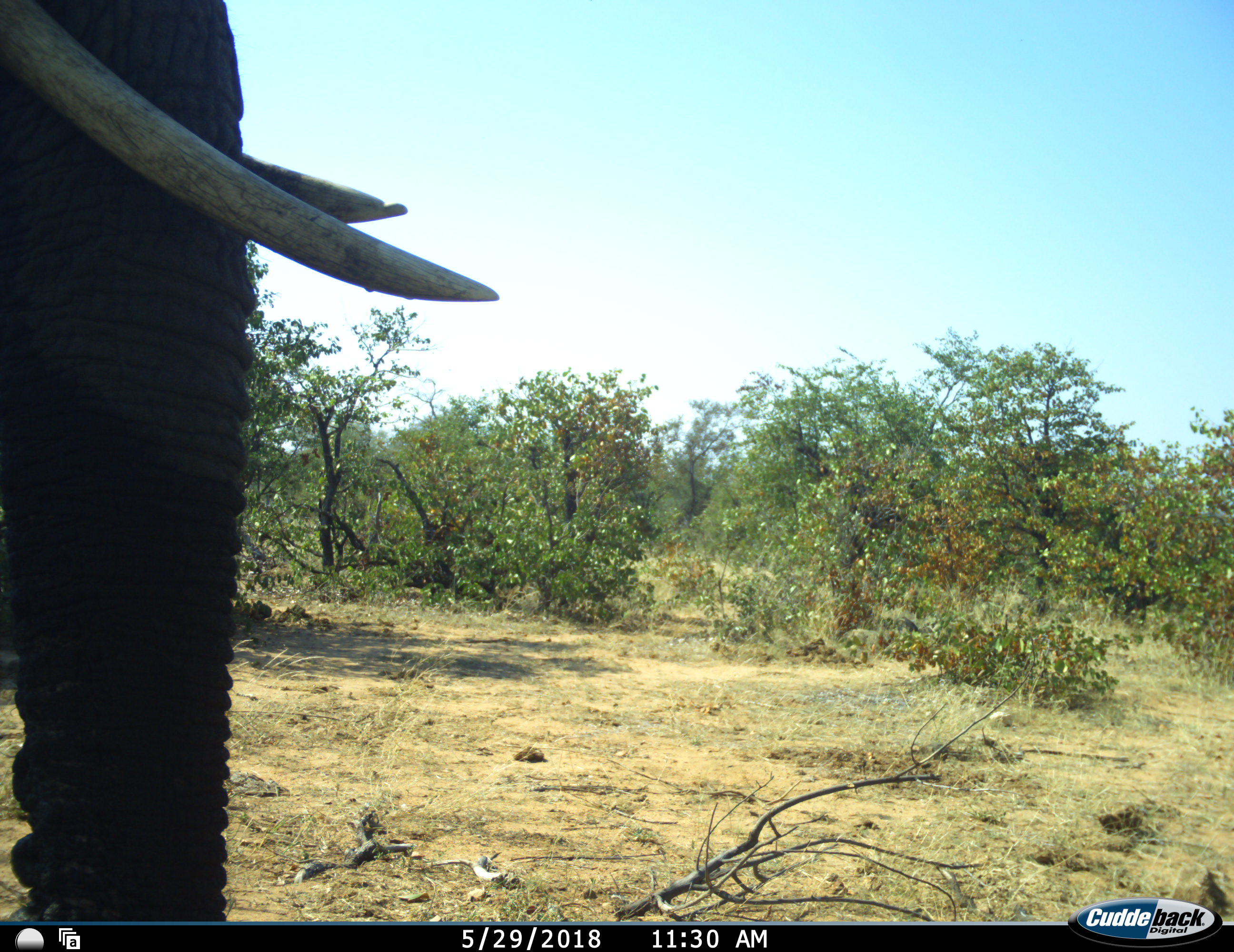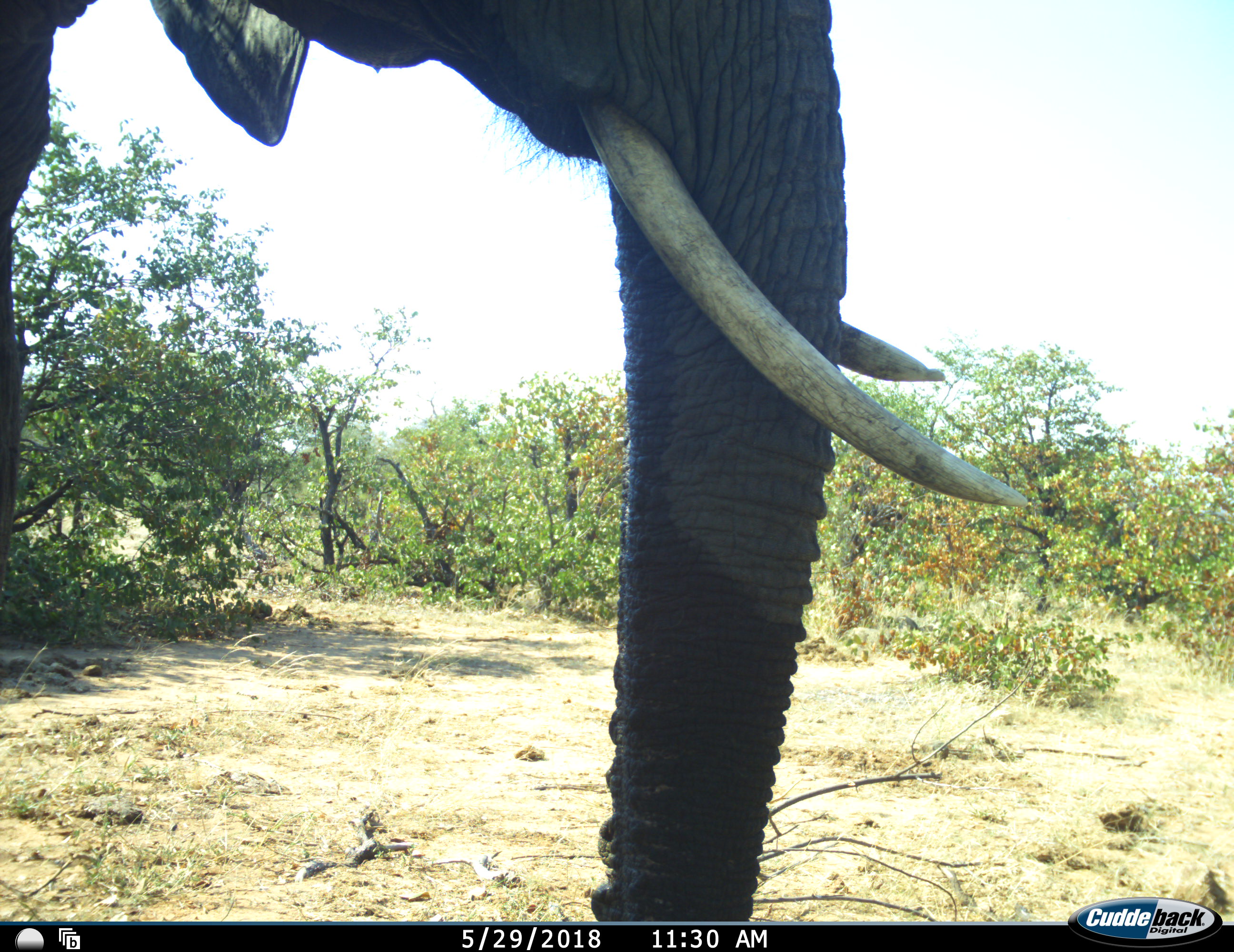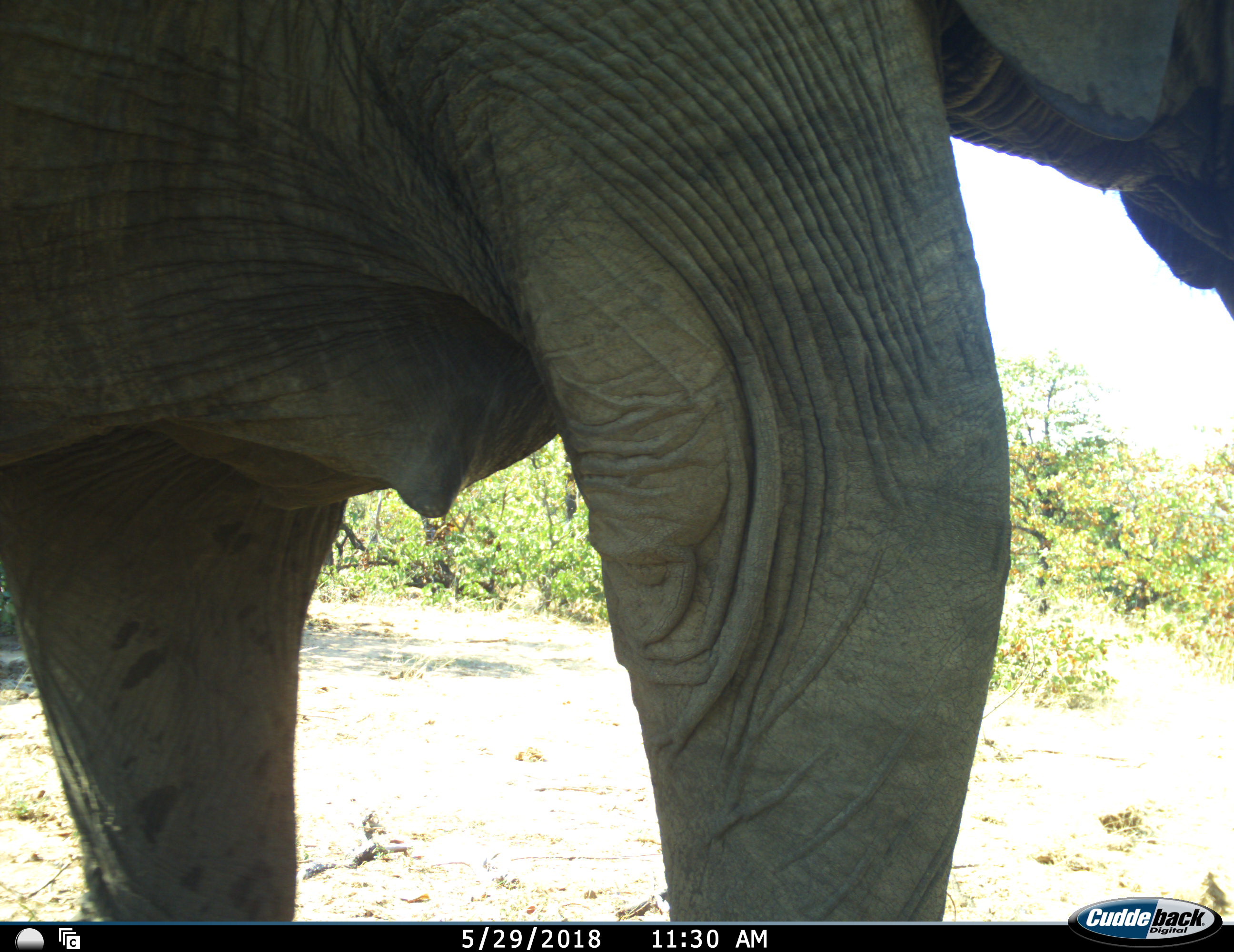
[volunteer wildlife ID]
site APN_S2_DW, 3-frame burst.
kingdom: Animalia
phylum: Chordata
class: Mammalia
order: Proboscidea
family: Elephantidae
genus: Loxodonta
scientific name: Loxodonta africana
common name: african bush elephant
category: elephant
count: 1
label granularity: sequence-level